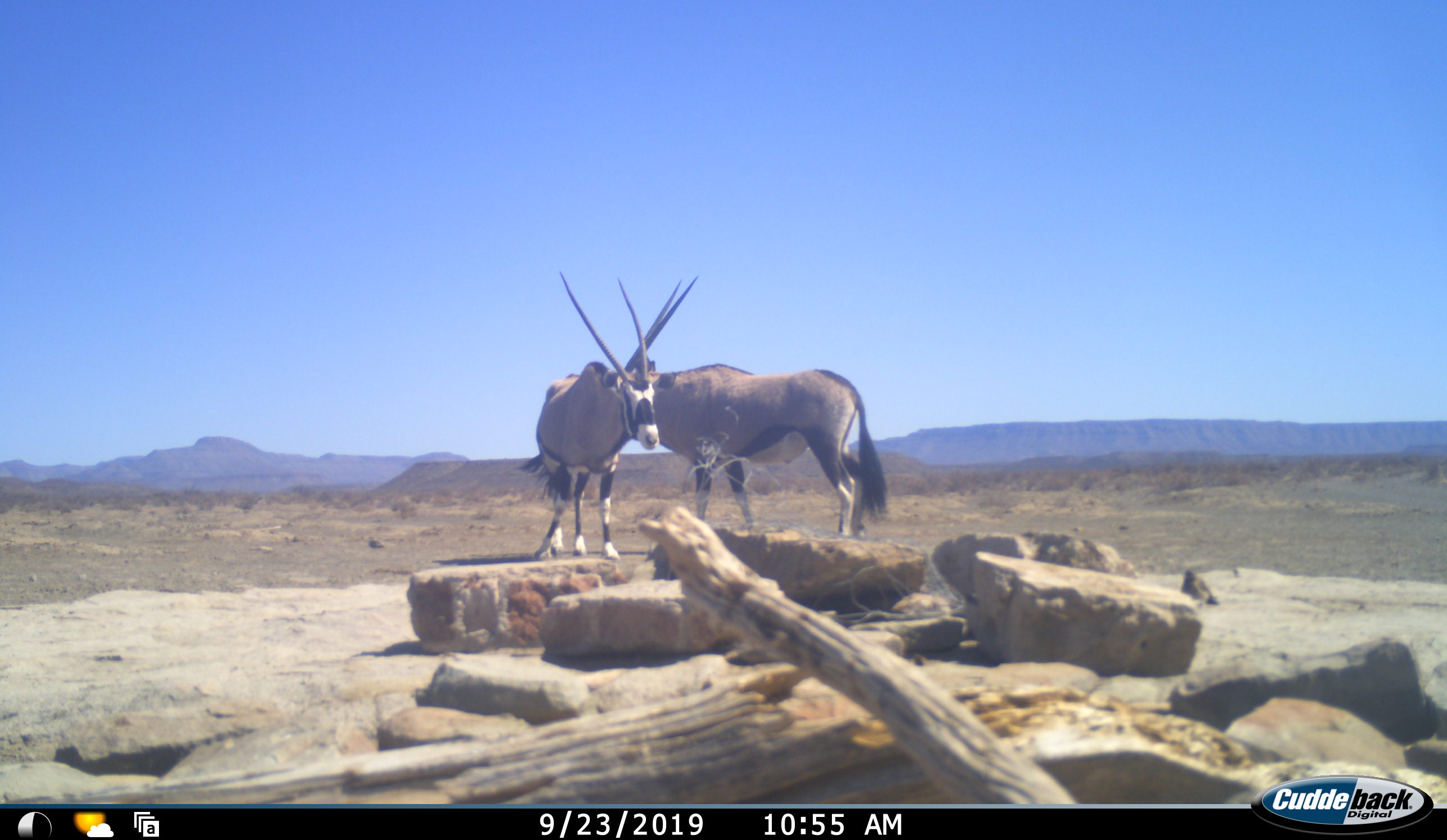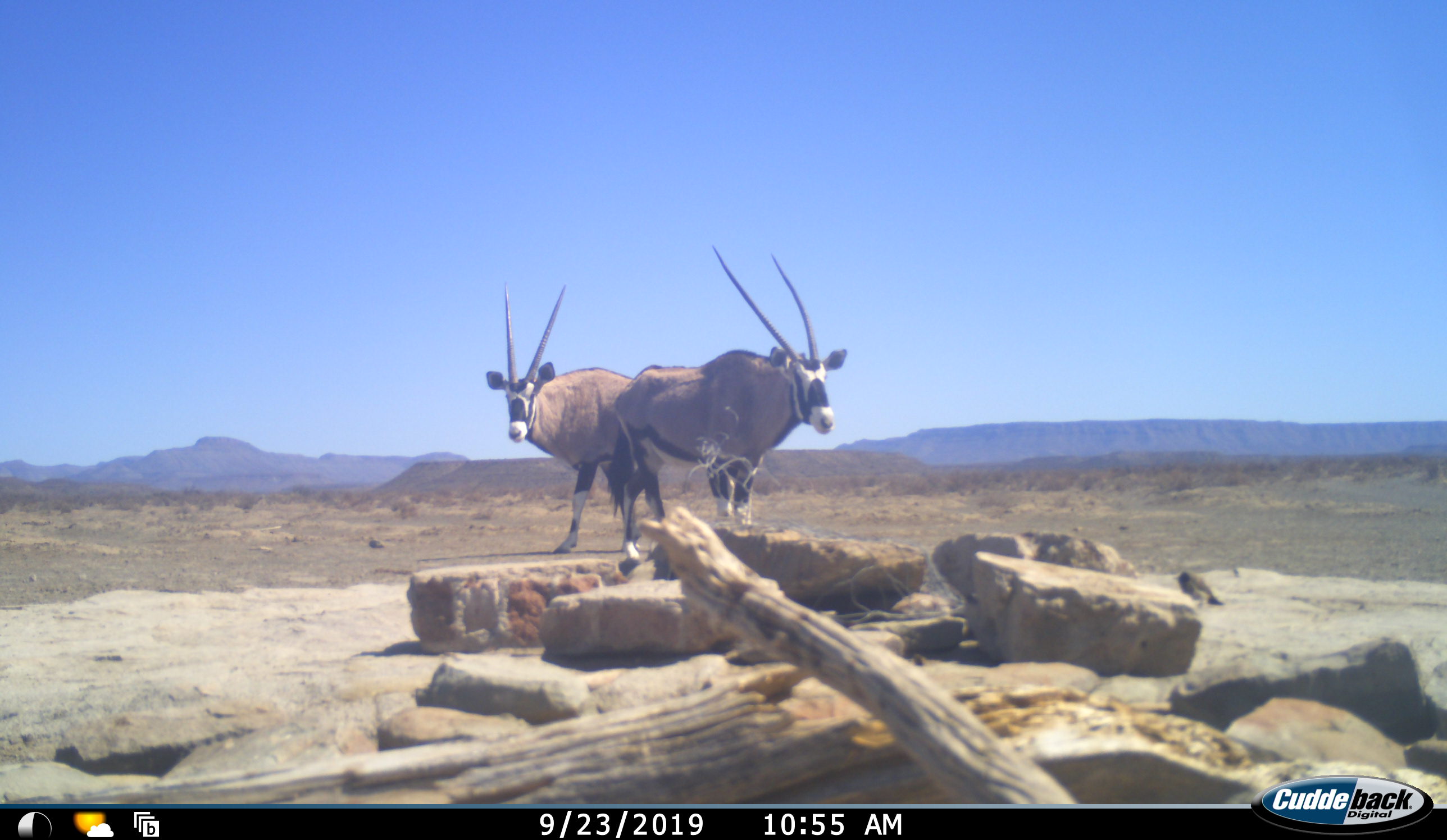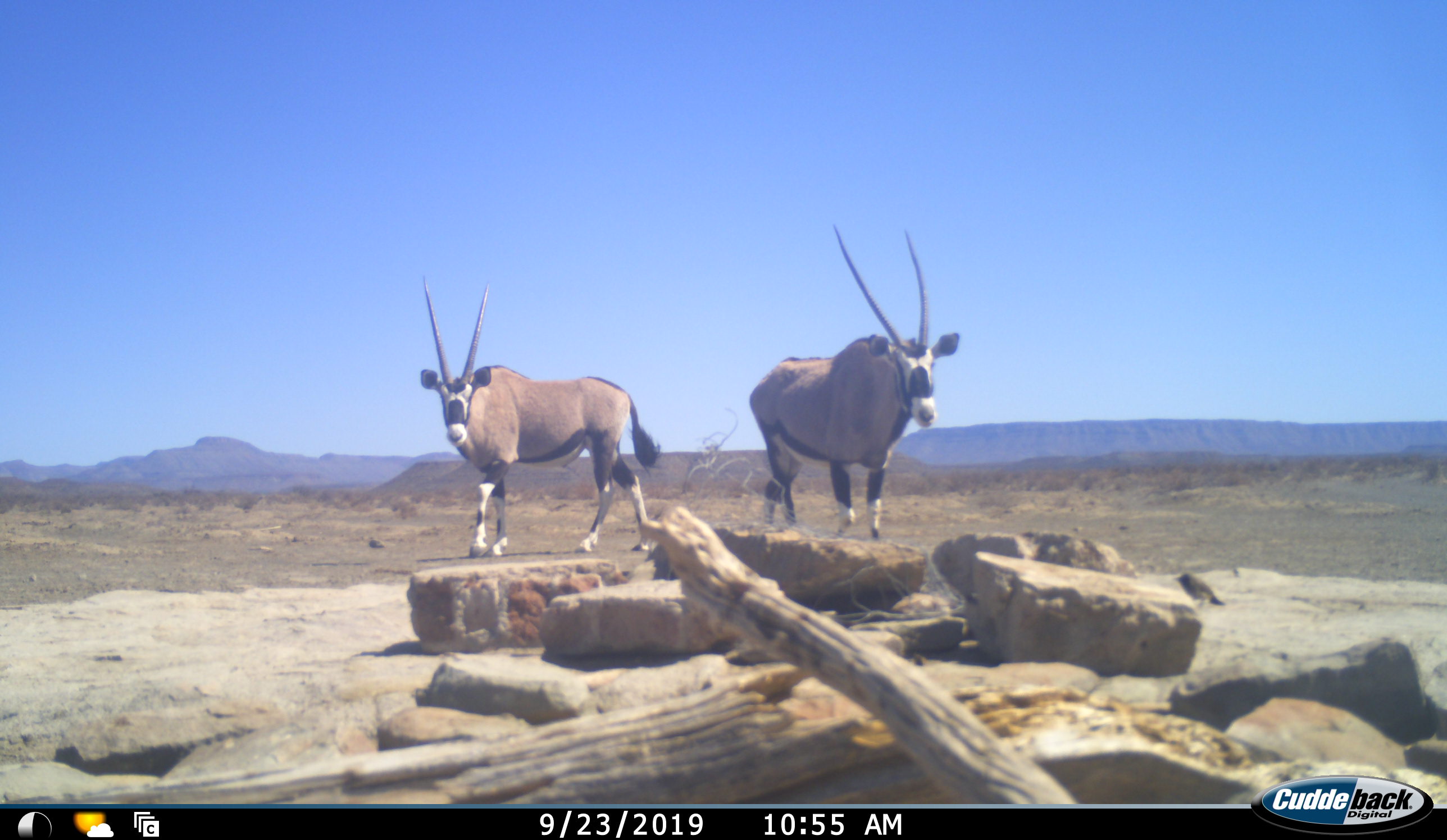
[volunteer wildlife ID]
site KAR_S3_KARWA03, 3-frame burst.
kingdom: Animalia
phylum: Chordata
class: Mammalia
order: Artiodactyla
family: Bovidae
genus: Oryx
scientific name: Oryx gazella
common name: gemsbok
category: oryx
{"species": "oryx (gemsbok) (Oryx gazella)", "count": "2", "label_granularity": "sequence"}